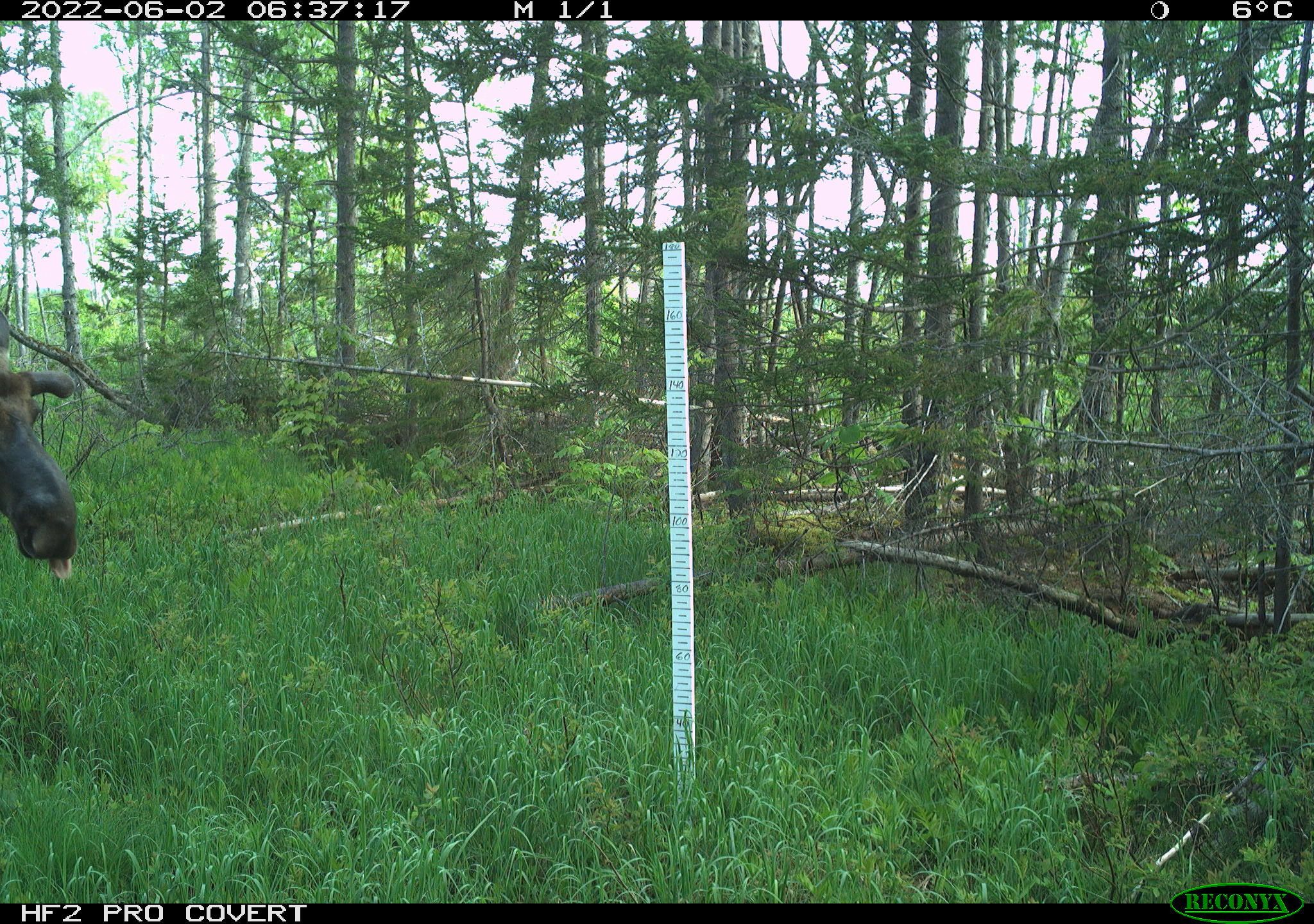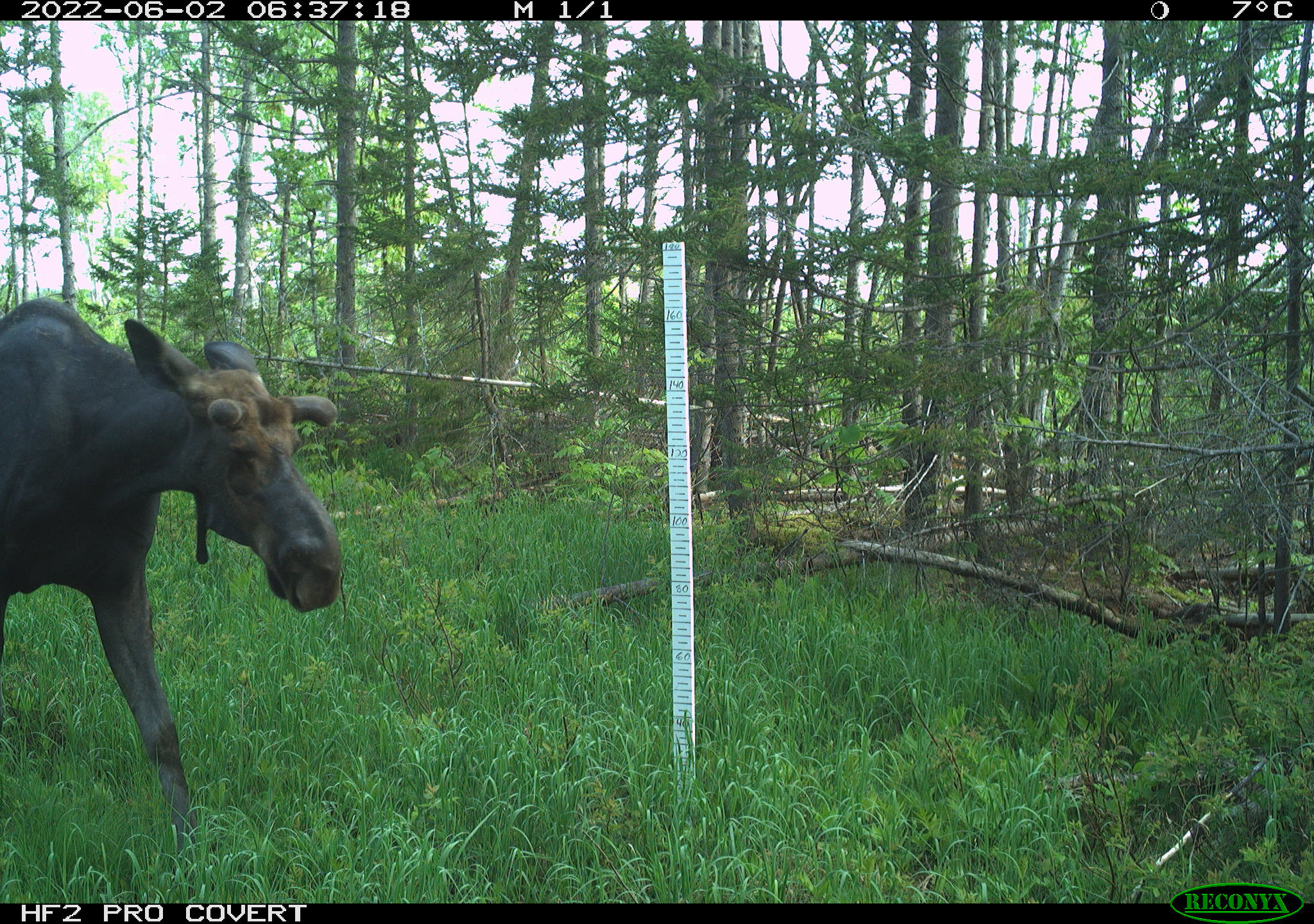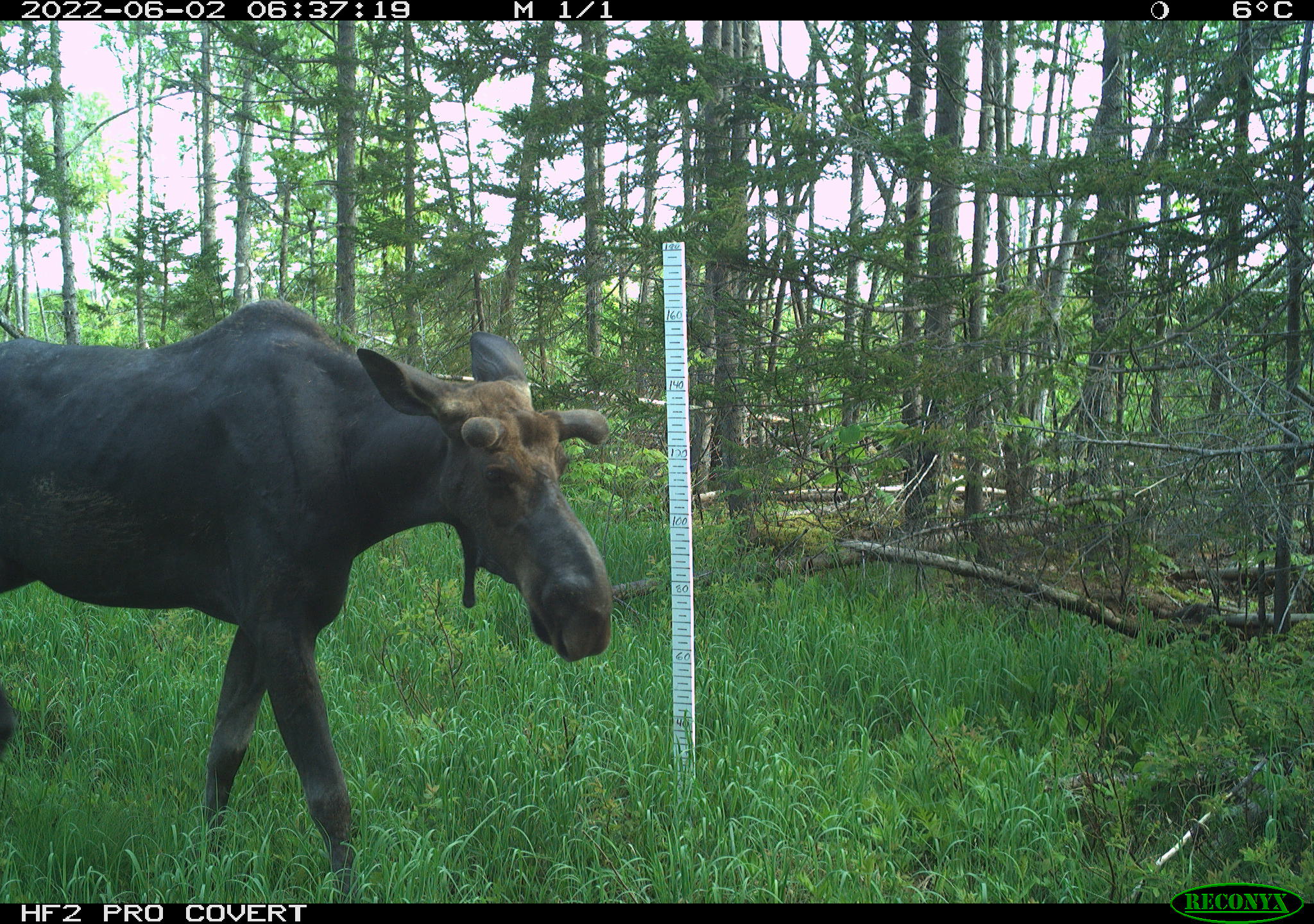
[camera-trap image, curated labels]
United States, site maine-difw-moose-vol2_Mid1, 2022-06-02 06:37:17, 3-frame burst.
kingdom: Animalia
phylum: Chordata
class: Mammalia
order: Artiodactyla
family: Cervidae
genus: Alces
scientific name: Alces alces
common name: moose